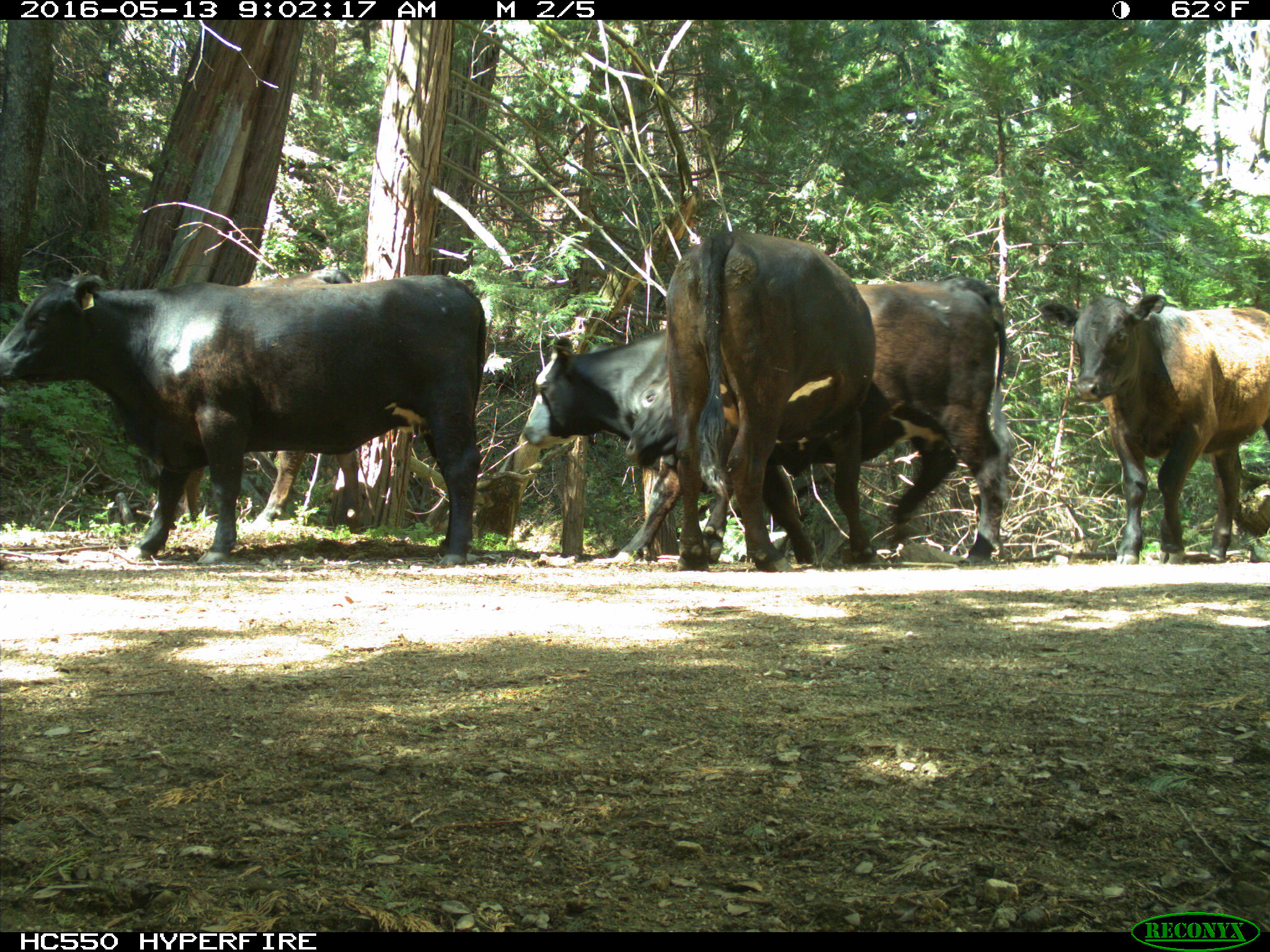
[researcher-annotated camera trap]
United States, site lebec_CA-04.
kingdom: Animalia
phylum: Chordata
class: Mammalia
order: Artiodactyla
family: Bovidae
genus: Bos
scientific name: Bos taurus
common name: domestic cow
Bos taurus (domestic cow).